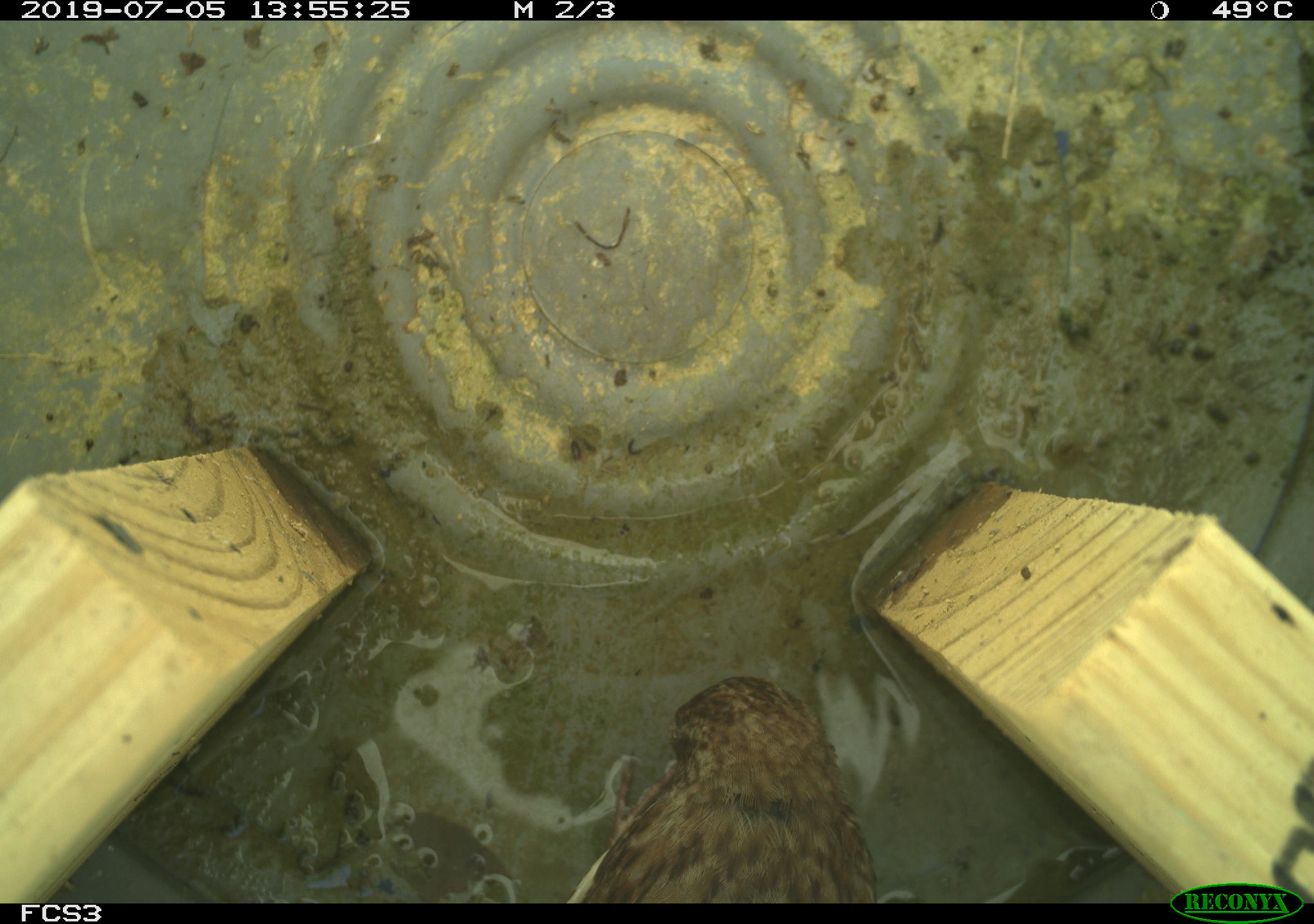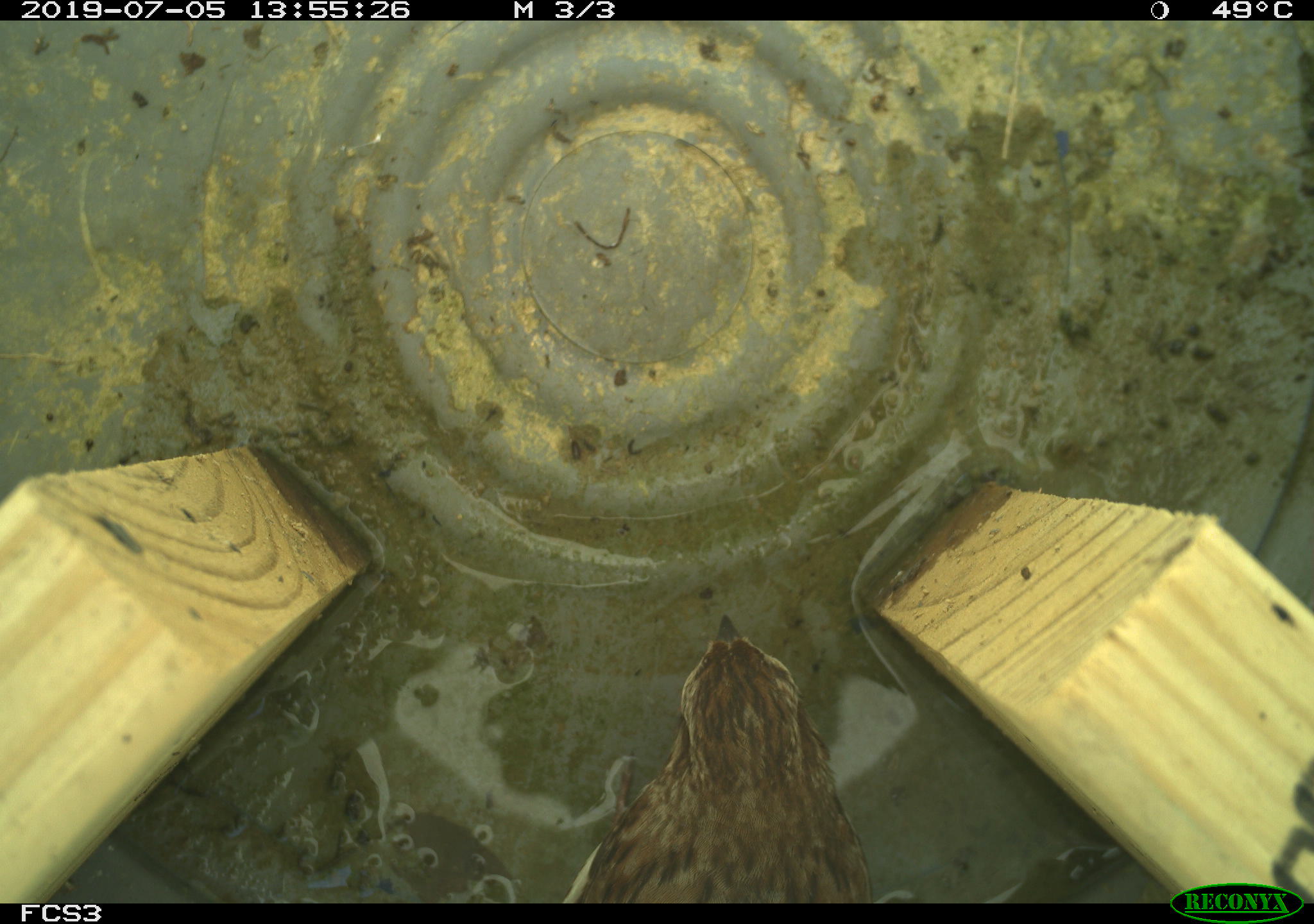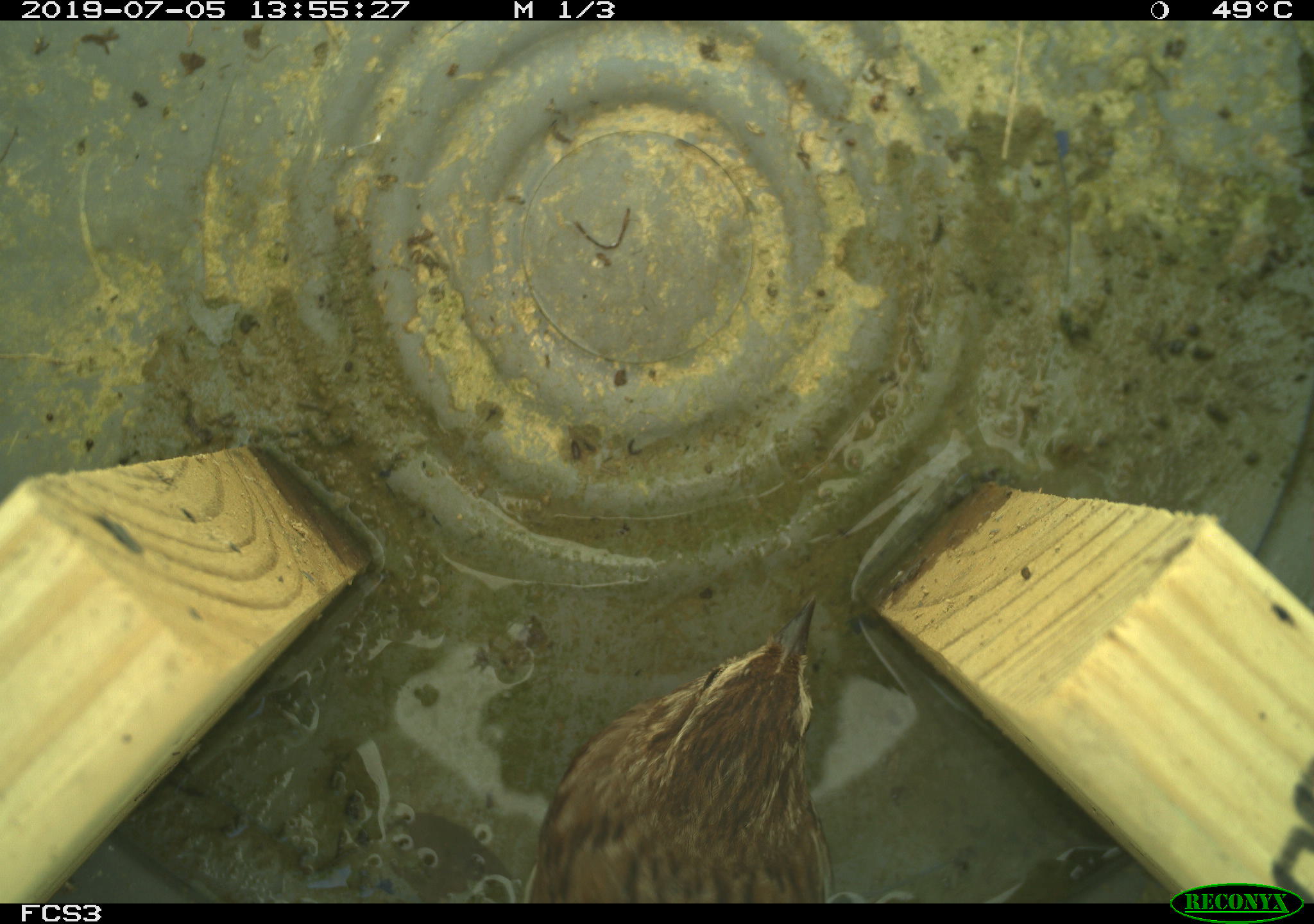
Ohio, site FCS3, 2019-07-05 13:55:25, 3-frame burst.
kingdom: Animalia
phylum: Chordata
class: Aves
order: Passeriformes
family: Passerellidae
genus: Melospiza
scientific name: Melospiza melodia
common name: song sparrow